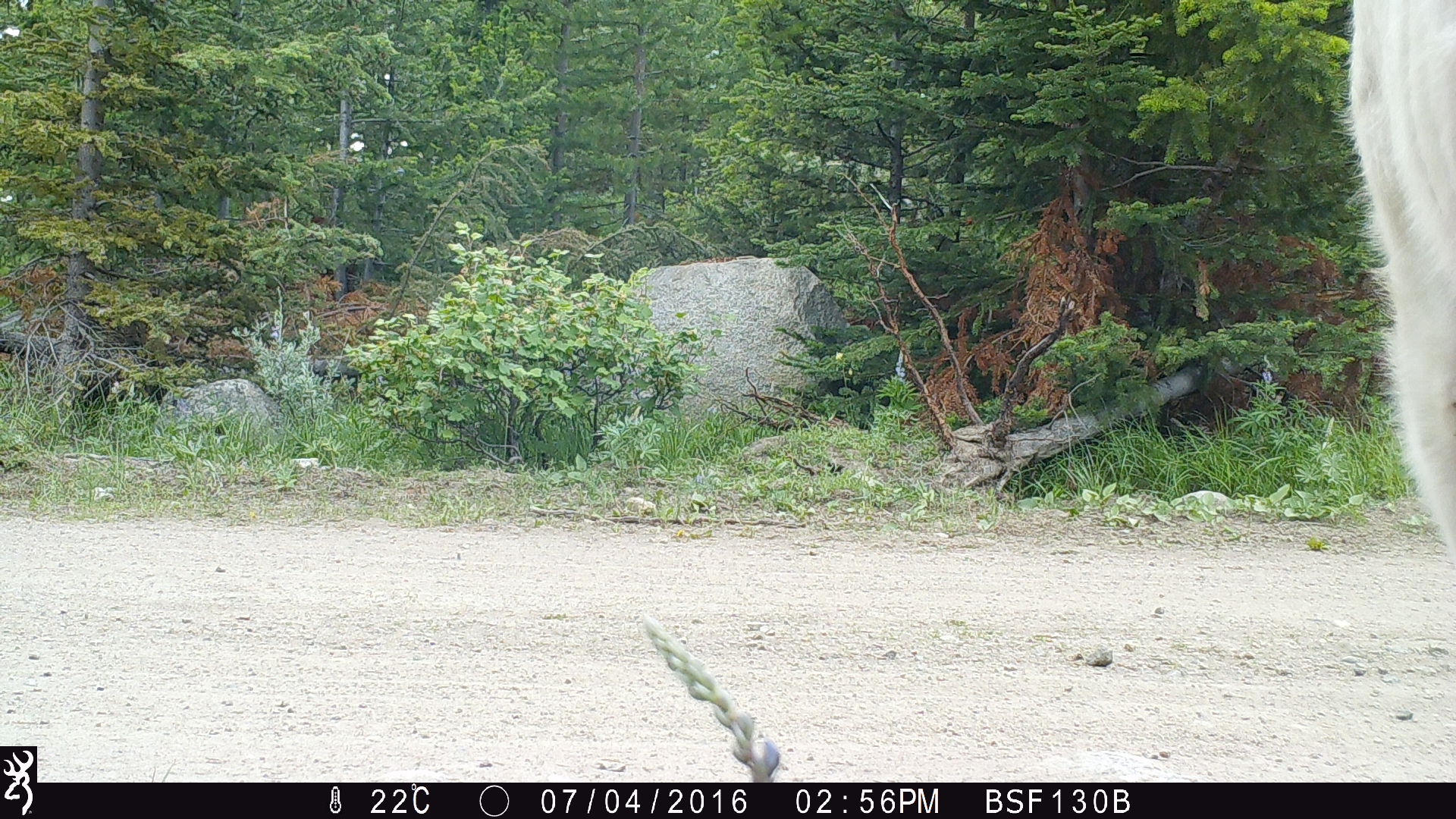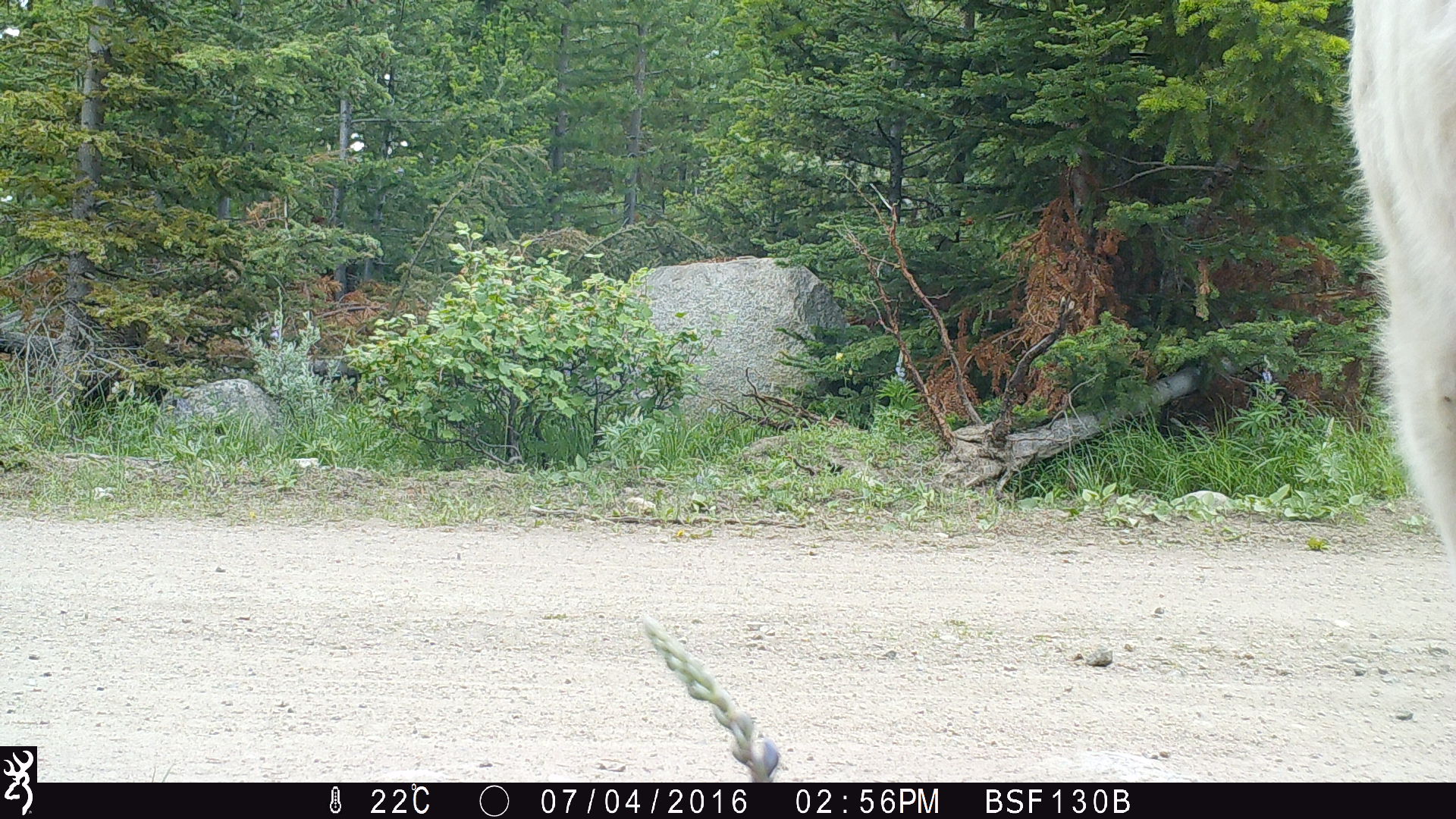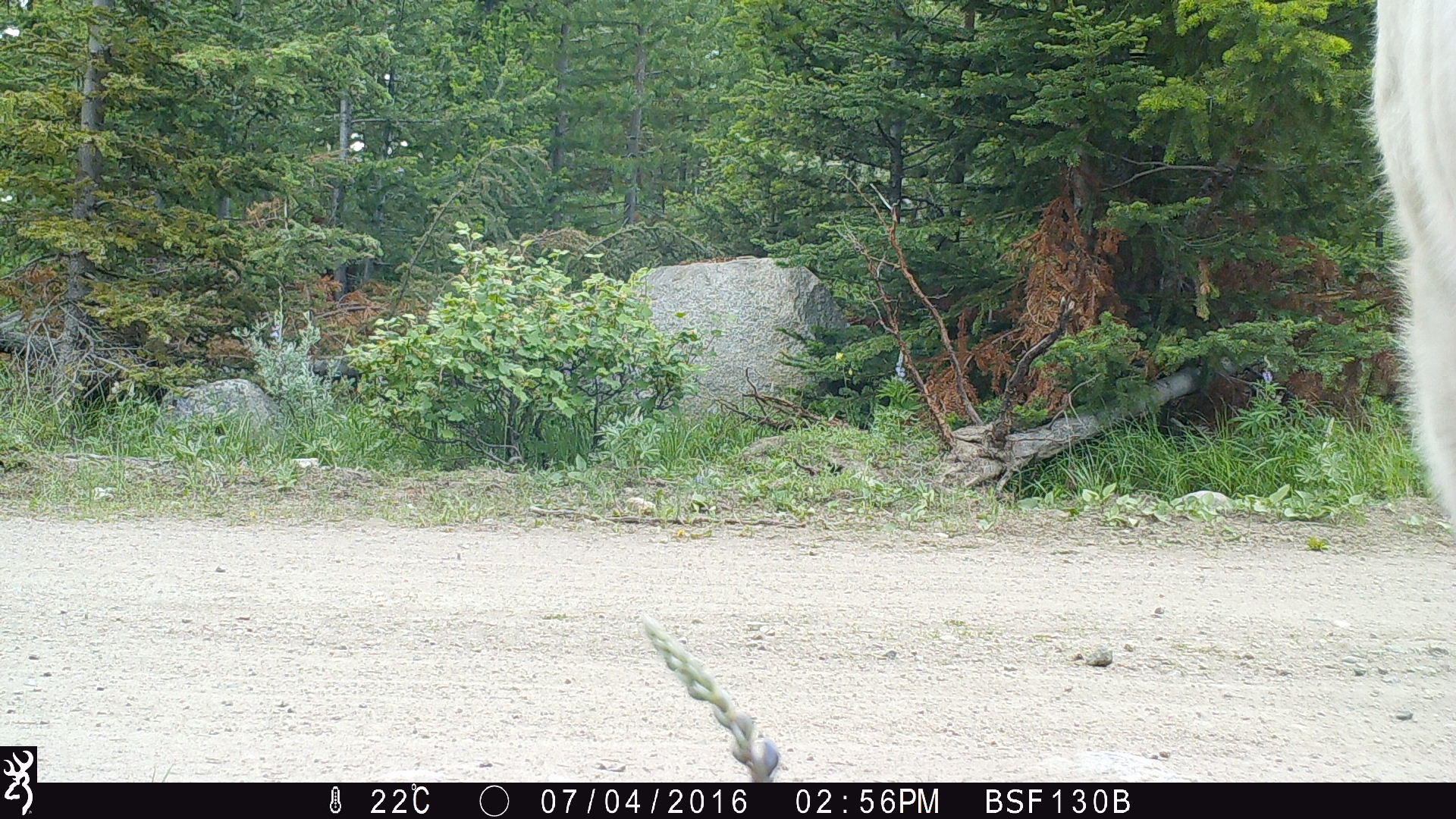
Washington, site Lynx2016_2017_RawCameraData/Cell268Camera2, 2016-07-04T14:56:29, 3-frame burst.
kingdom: Animalia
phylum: Chordata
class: Mammalia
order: Artiodactyla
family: Bovidae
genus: Bos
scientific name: Bos taurus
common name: domestic cattle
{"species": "domestic cattle (Bos taurus)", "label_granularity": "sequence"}